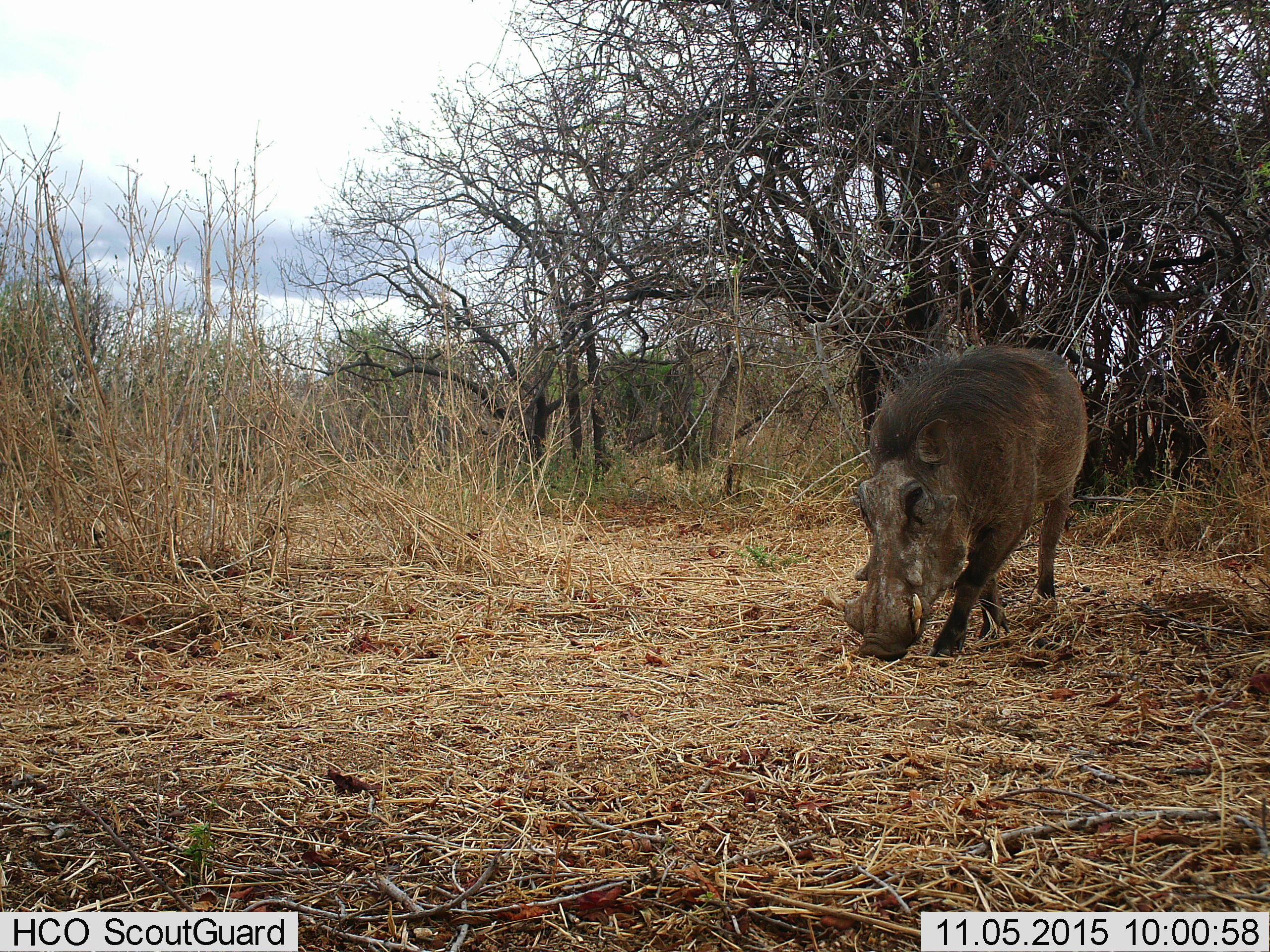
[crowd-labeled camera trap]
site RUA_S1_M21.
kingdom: Animalia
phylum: Chordata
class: Mammalia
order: Artiodactyla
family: Suidae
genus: Phacochoerus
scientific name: Phacochoerus africanus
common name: warthog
Warthog (Phacochoerus africanus), count 1. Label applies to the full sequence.